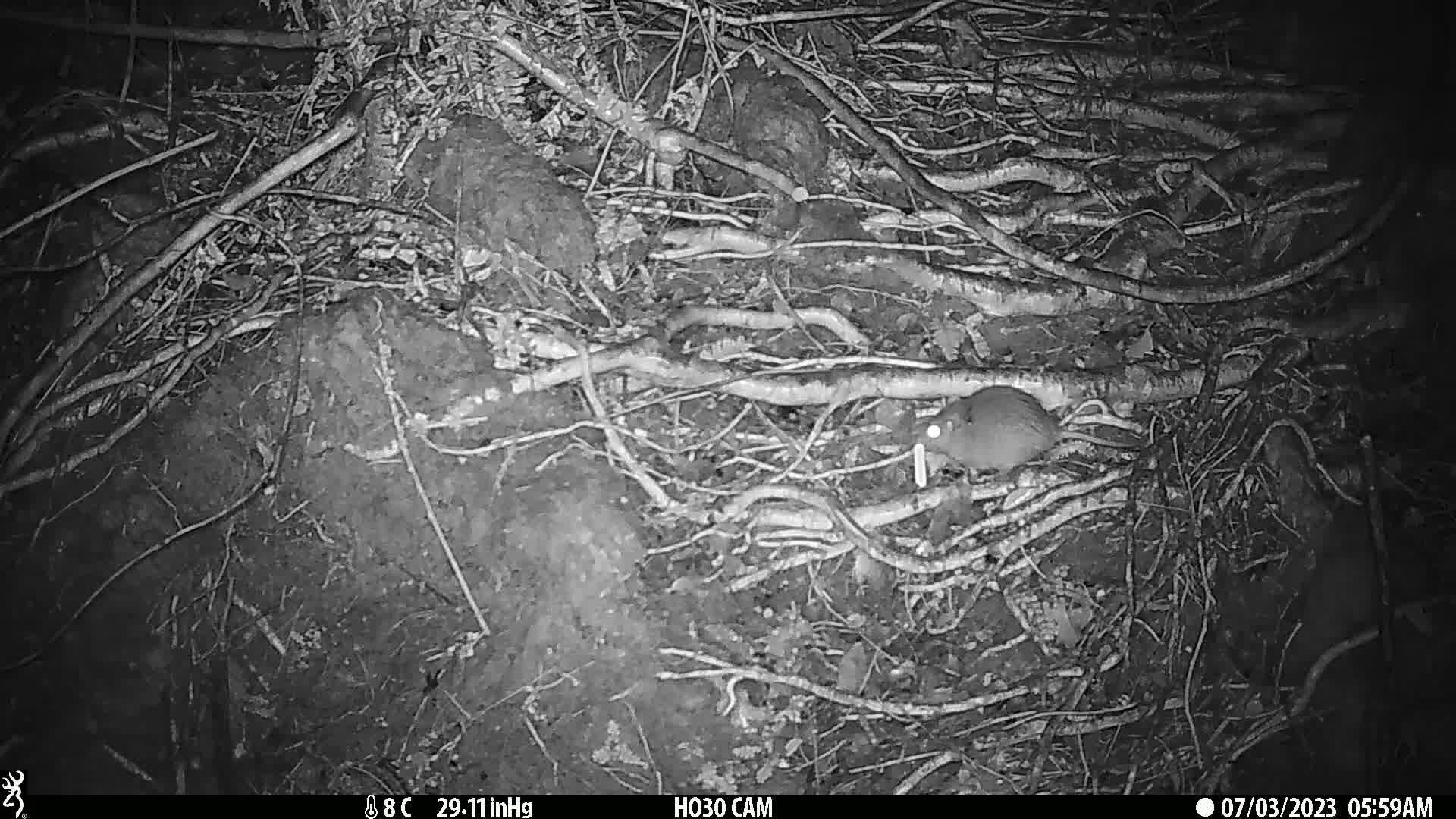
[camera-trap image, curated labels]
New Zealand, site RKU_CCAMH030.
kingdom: Animalia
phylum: Chordata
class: Mammalia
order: Rodentia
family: Muridae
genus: Rattus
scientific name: Rattus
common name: rat